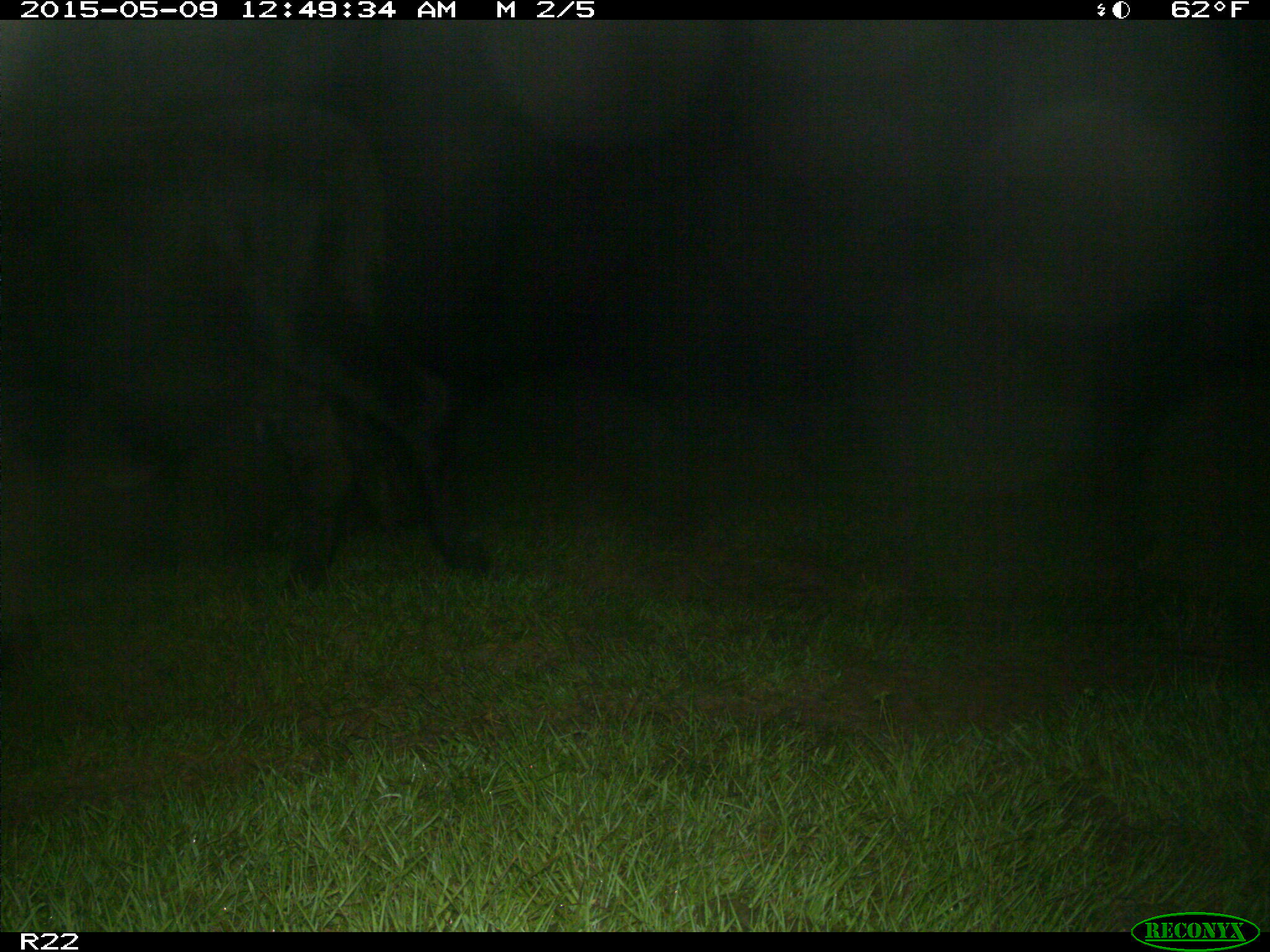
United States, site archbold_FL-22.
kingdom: Animalia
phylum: Chordata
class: Mammalia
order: Artiodactyla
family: Bovidae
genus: Bos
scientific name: Bos taurus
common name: domestic cow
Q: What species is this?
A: Bos taurus (domestic cow).